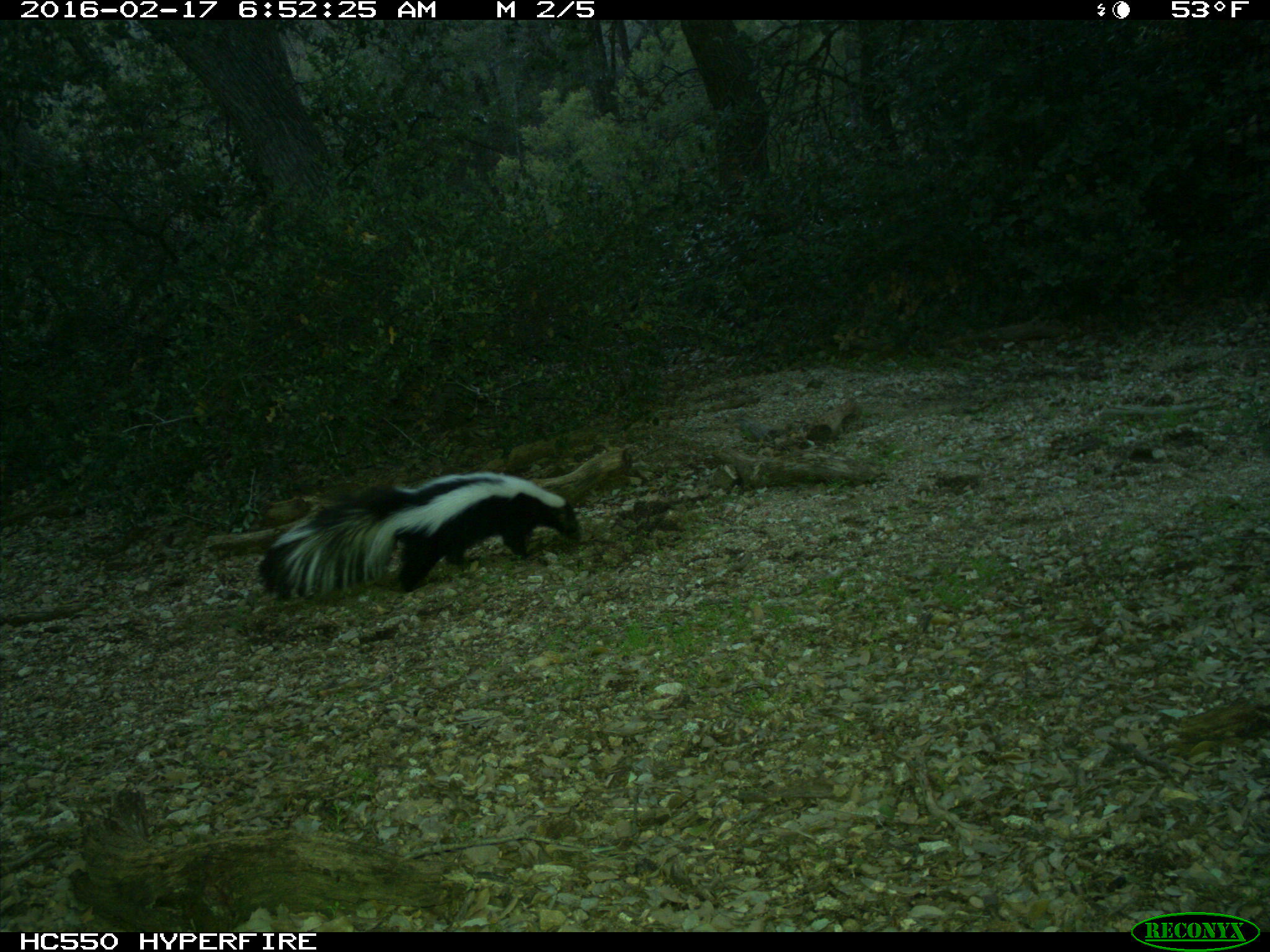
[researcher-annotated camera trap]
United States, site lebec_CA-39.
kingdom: Animalia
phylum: Chordata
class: Mammalia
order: Carnivora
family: Mephitidae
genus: Mephitis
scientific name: Mephitis mephitis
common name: striped skunk